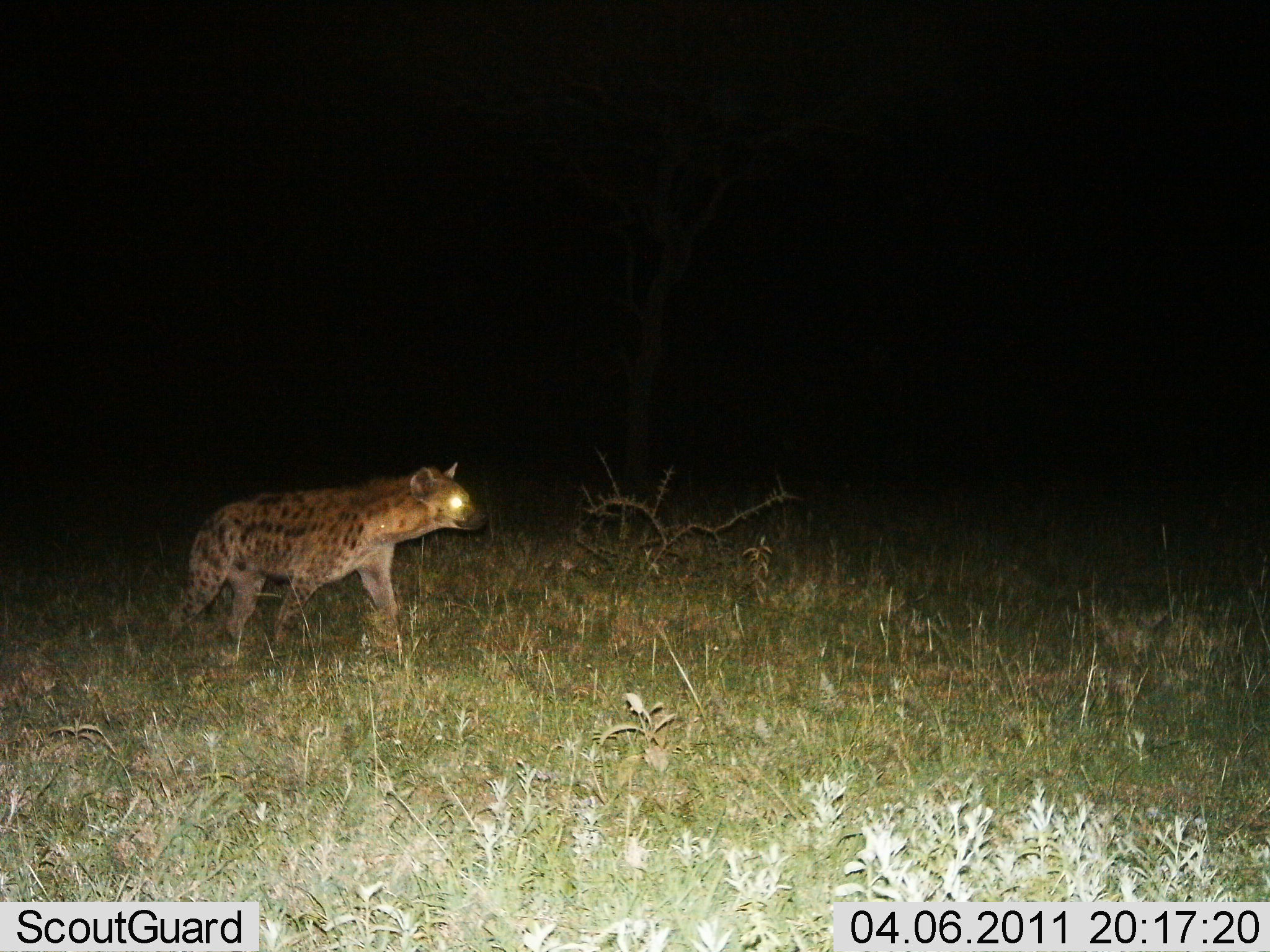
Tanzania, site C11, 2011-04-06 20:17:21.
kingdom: Animalia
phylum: Chordata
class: Mammalia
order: Carnivora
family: Hyaenidae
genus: Crocuta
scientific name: Crocuta crocuta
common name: spotted hyena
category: hyenaspotted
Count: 1.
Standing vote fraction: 33%.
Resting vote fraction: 0%.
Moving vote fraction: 67%.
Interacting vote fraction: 0%.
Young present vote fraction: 0%.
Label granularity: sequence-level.